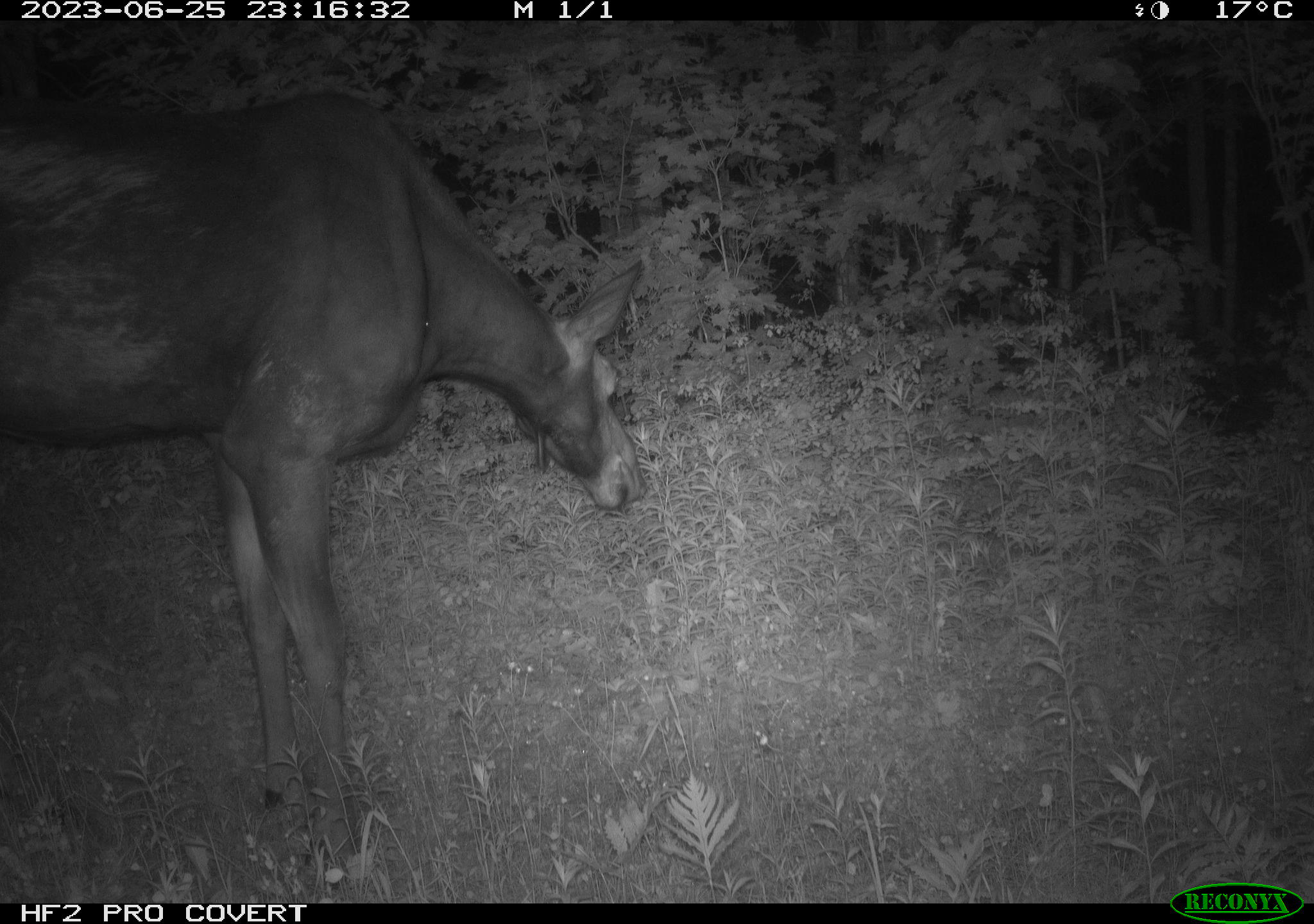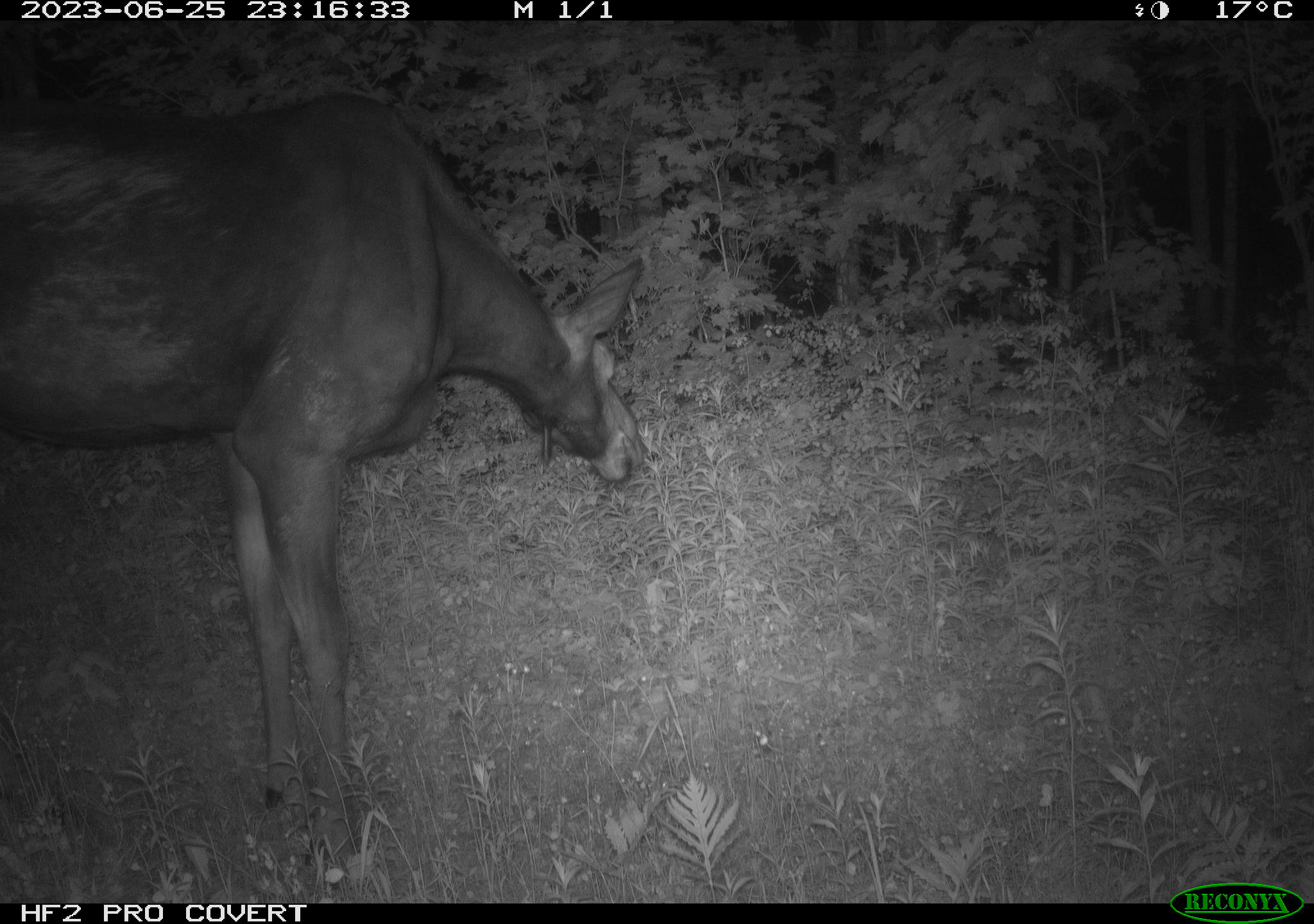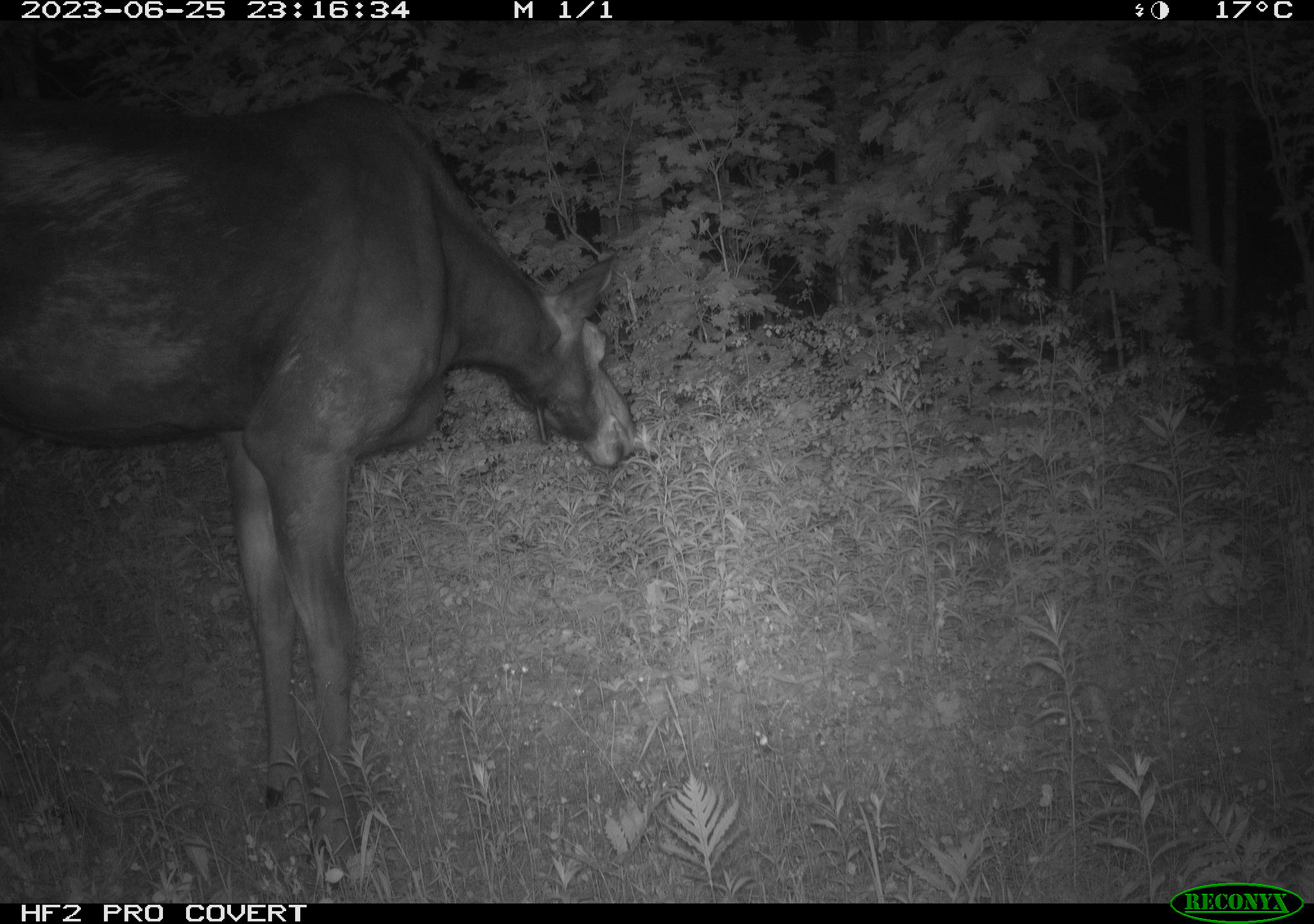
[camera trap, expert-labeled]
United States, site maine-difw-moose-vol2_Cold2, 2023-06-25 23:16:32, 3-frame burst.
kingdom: Animalia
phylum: Chordata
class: Mammalia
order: Artiodactyla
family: Cervidae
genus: Alces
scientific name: Alces alces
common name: moose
Moose (Alces alces).